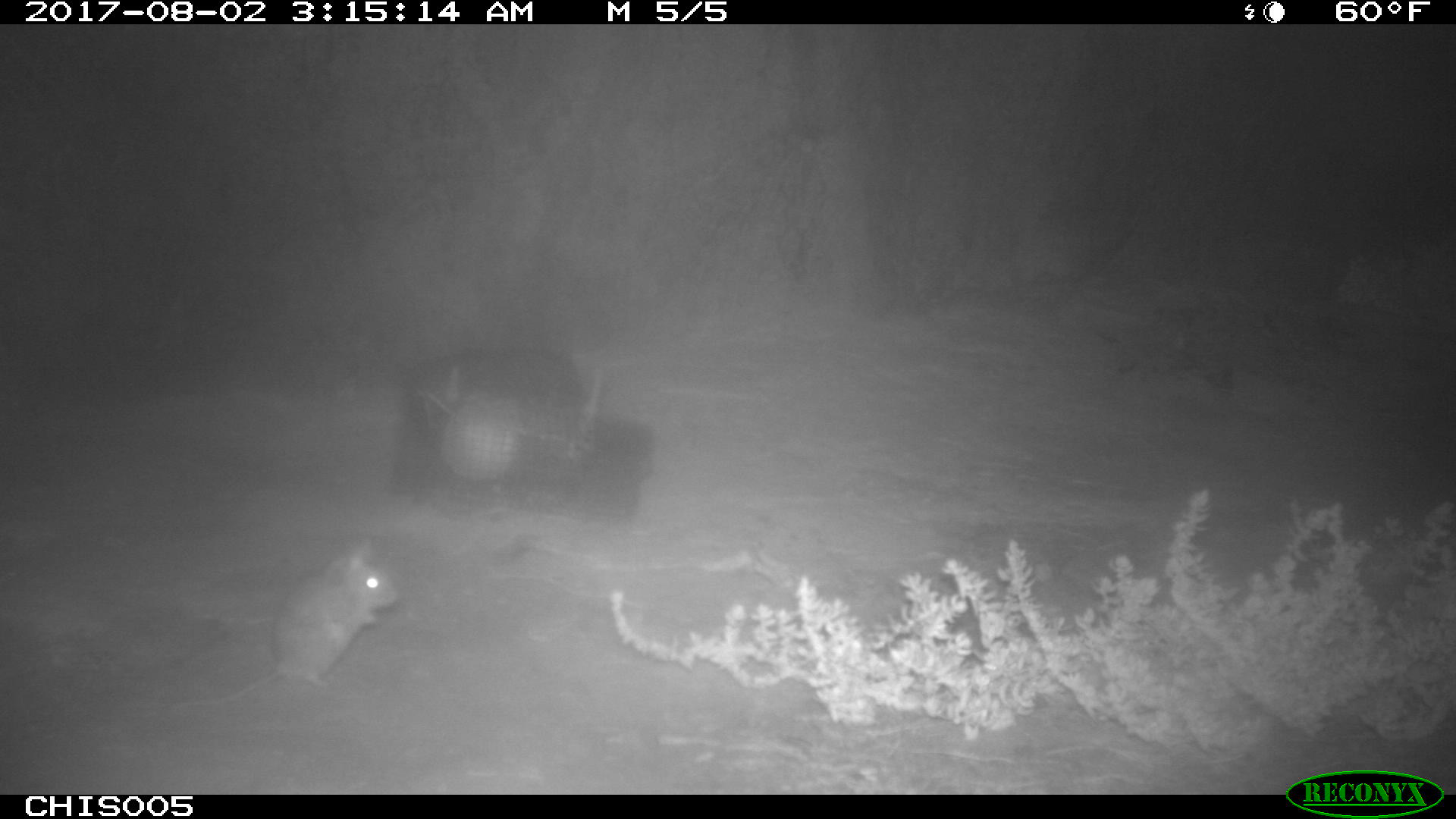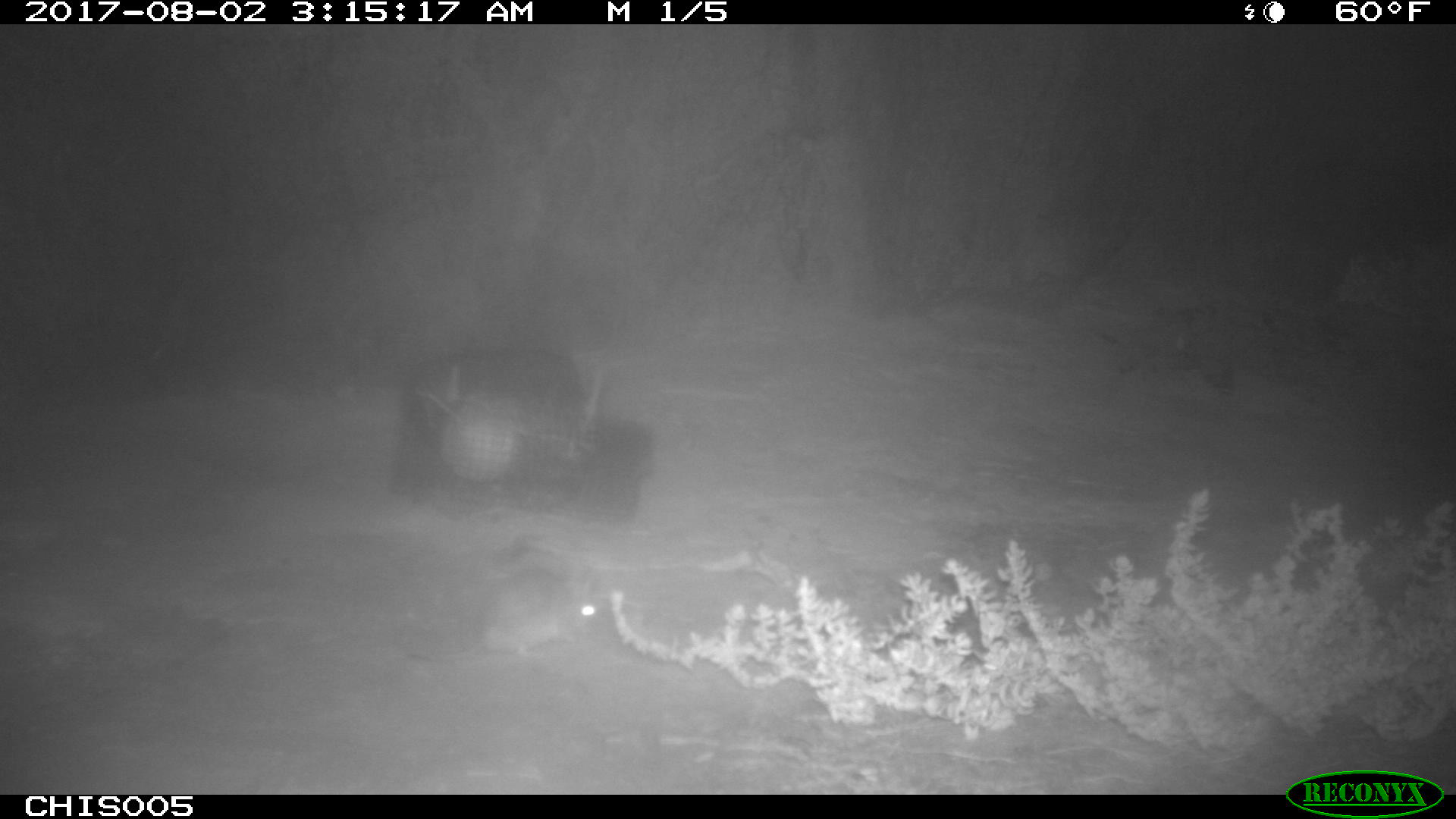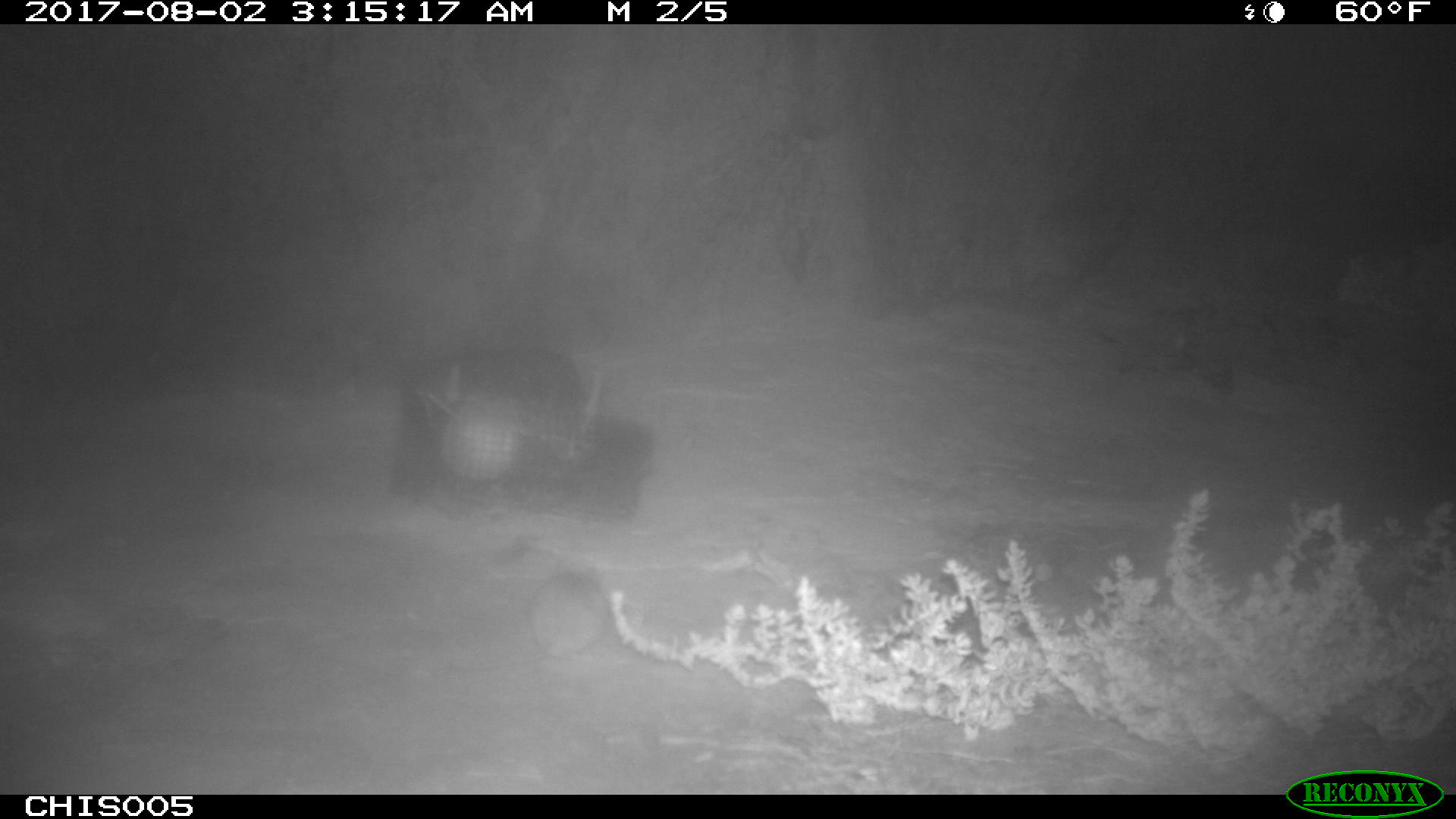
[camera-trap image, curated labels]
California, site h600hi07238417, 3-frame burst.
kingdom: Animalia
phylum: Chordata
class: Mammalia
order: Rodentia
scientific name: Rodentia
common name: rodent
Rodent (Rodentia).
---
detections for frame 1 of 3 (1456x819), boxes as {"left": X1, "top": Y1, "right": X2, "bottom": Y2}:
rodent: {"left": 174, "top": 538, "right": 402, "bottom": 710}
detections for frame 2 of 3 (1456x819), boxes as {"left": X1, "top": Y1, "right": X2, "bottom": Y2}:
rodent: {"left": 408, "top": 565, "right": 598, "bottom": 656}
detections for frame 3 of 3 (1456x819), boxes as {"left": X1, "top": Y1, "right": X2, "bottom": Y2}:
rodent: {"left": 449, "top": 562, "right": 606, "bottom": 670}